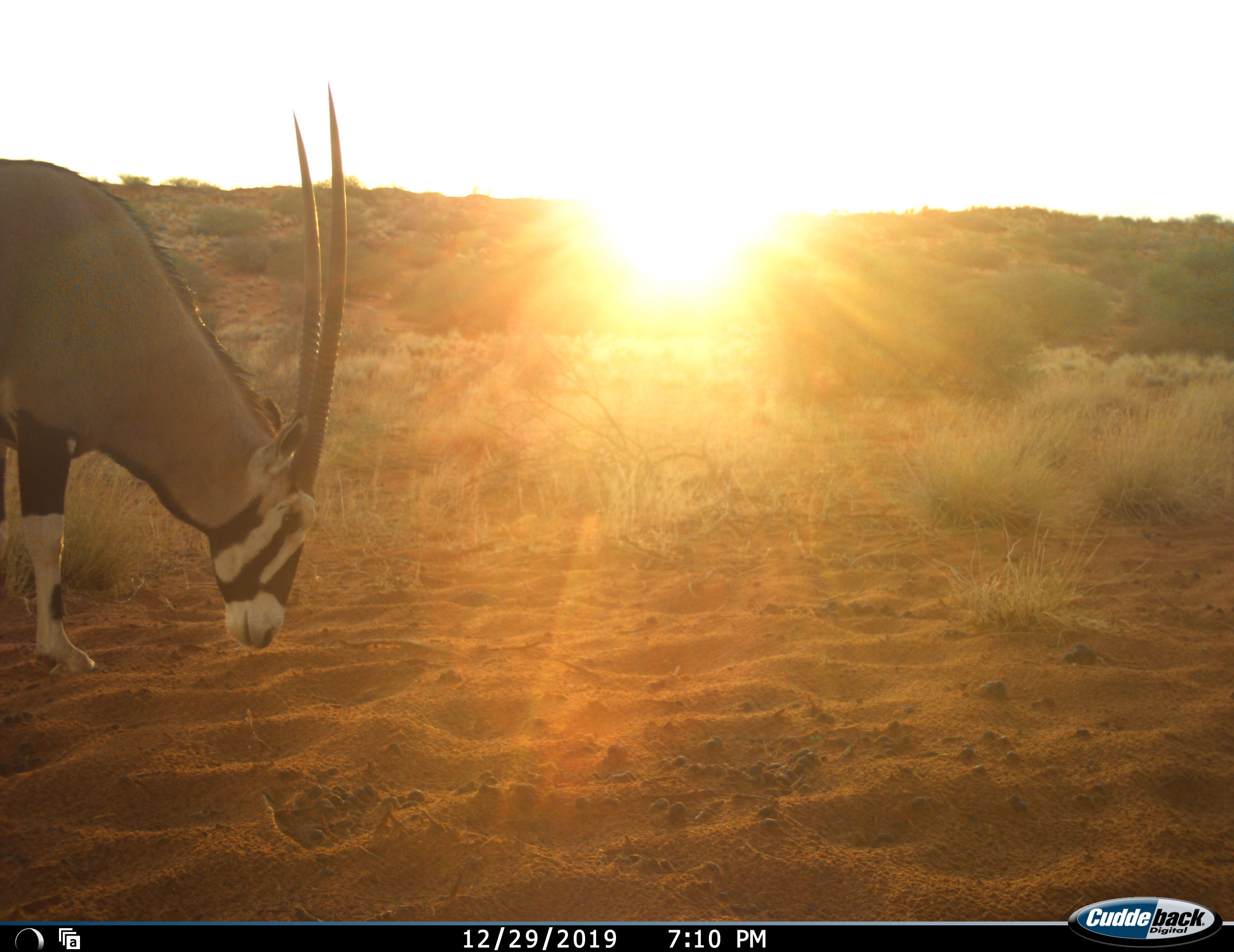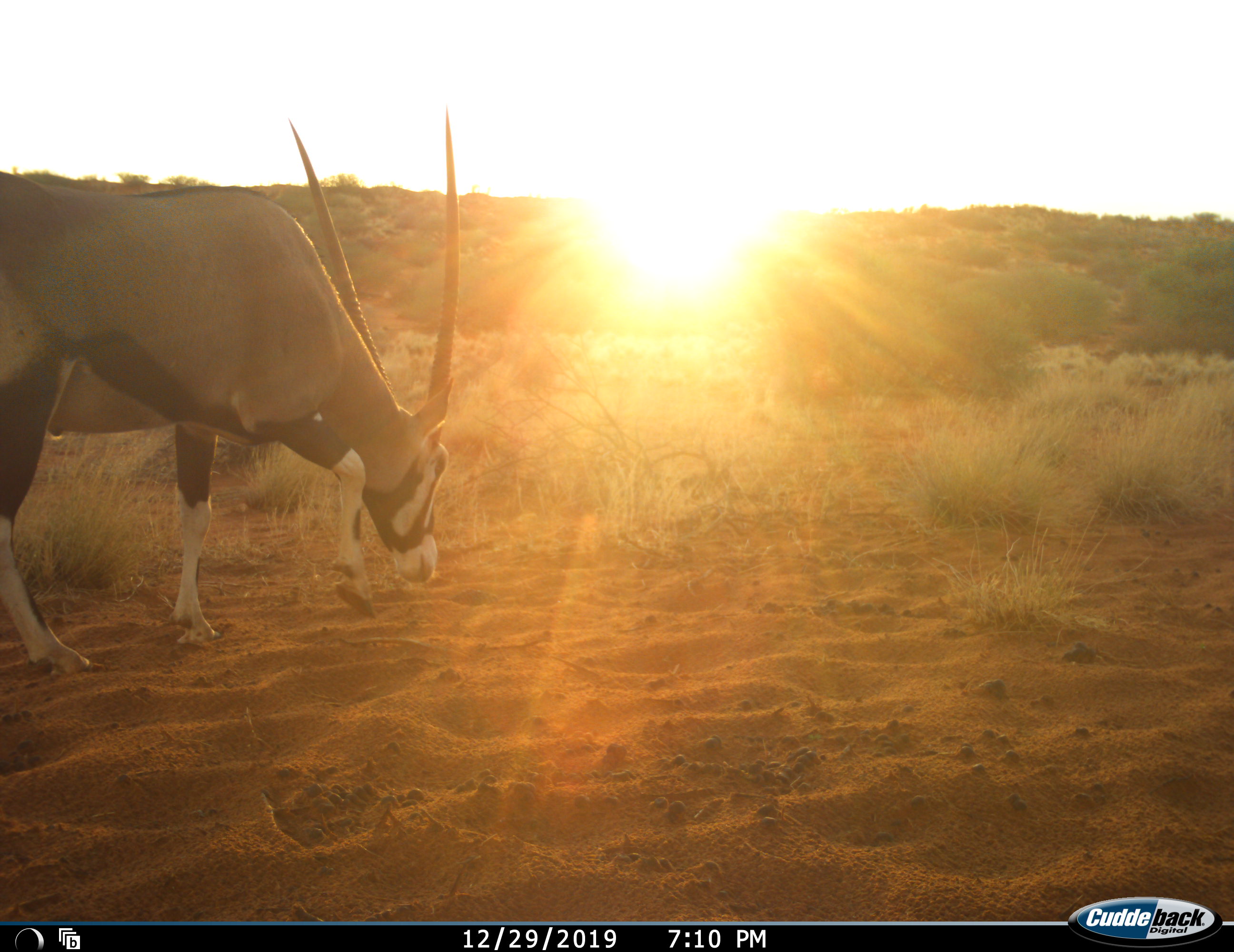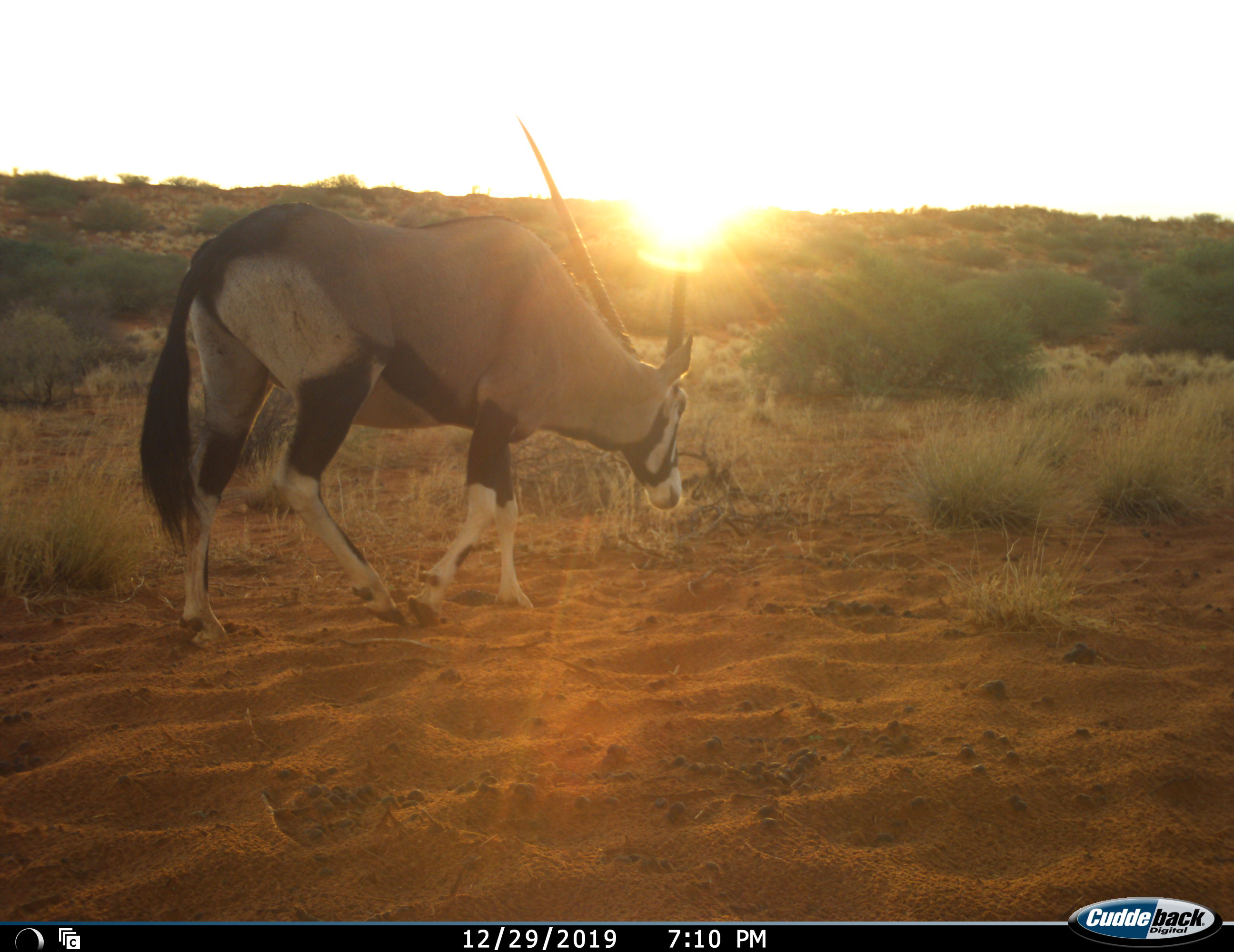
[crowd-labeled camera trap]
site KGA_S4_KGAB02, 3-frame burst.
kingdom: Animalia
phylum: Chordata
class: Mammalia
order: Artiodactyla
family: Bovidae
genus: Oryx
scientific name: Oryx gazella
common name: gemsbok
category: oryx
Oryx (gemsbok) (Oryx gazella), count 1. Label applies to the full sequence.